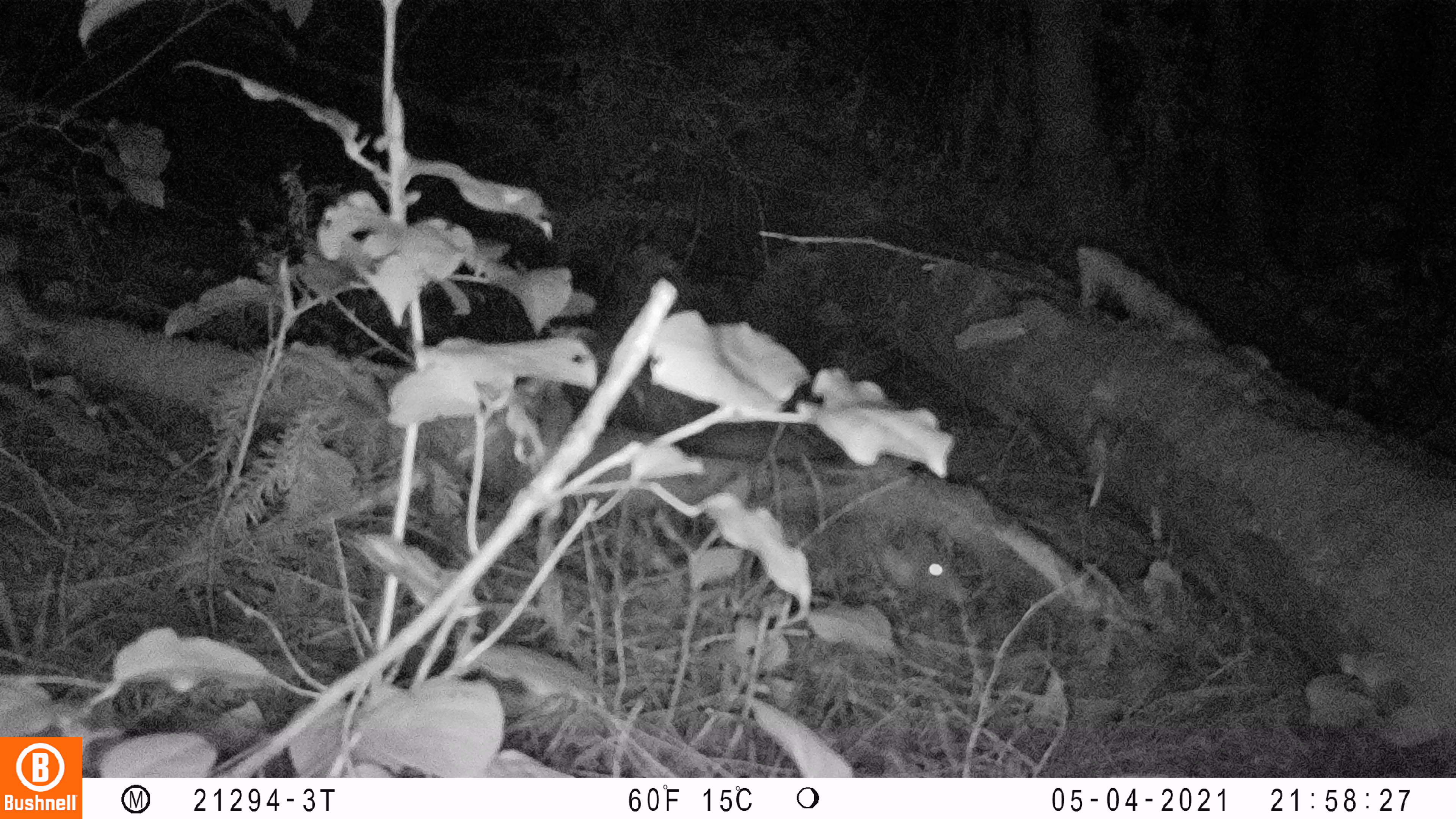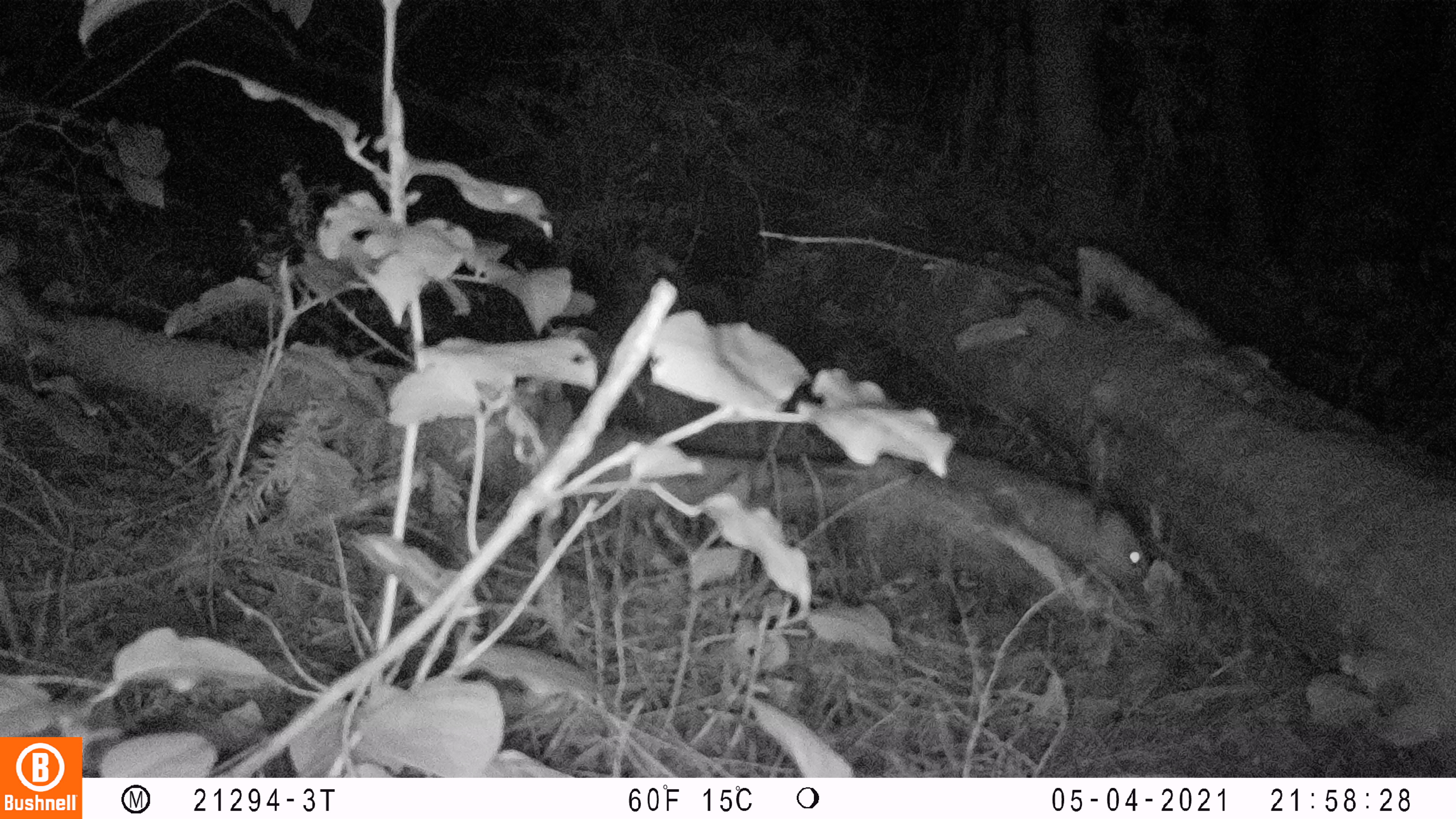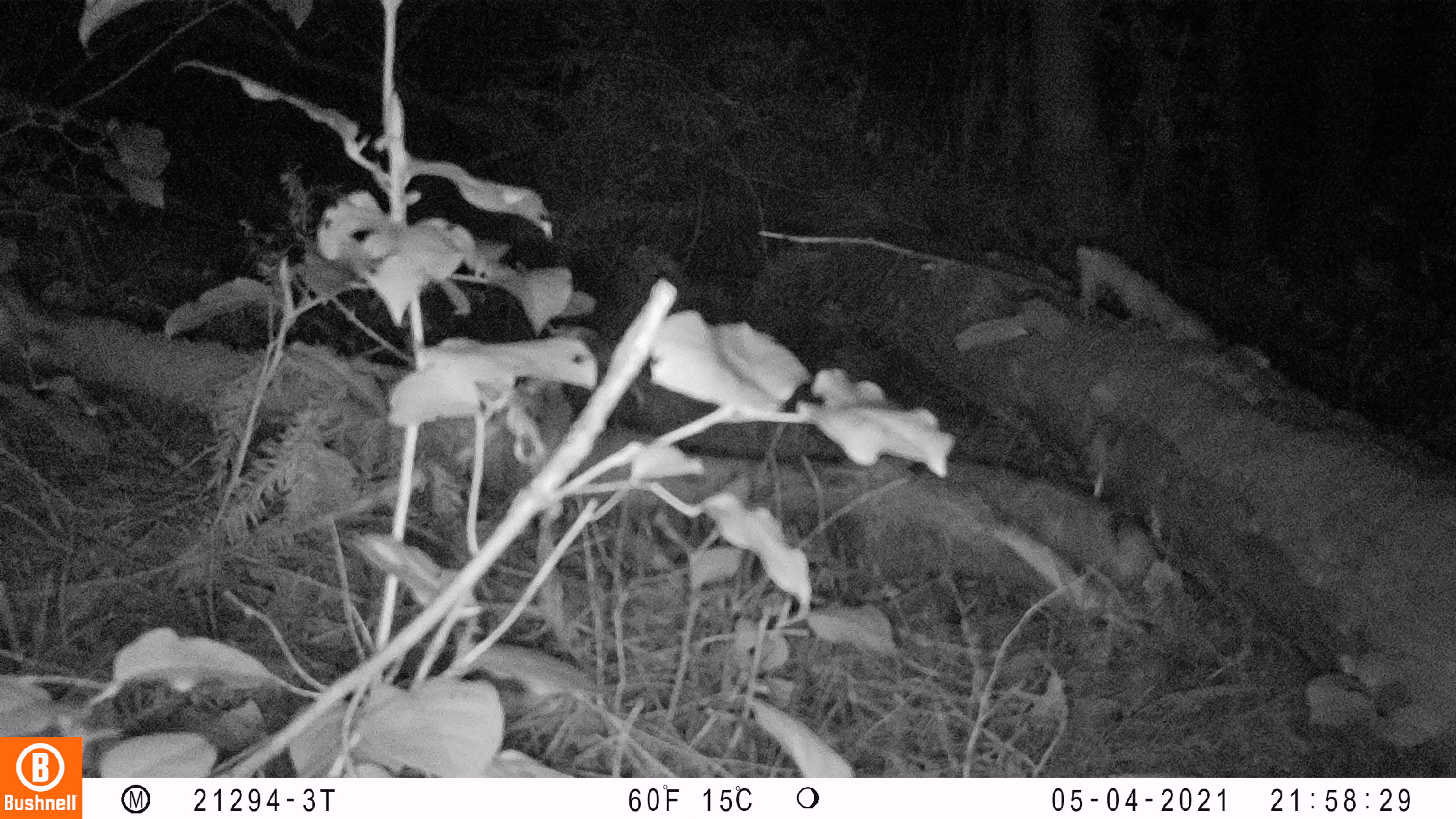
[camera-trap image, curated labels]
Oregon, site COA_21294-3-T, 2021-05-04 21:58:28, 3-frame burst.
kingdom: Animalia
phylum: Chordata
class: Mammalia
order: Didelphimorphia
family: Didelphidae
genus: Didelphis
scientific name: Didelphis virginiana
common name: virginia opossum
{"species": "virginia opossum (Didelphis virginiana)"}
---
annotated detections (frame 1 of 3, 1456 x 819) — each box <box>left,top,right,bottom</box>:
virginia opossum: <box>762,495,977,612</box>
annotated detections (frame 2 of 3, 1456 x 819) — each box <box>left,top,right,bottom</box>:
virginia opossum: <box>837,443,1159,594</box>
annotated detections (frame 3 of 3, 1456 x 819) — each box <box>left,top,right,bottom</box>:
virginia opossum: <box>856,447,1163,600</box>